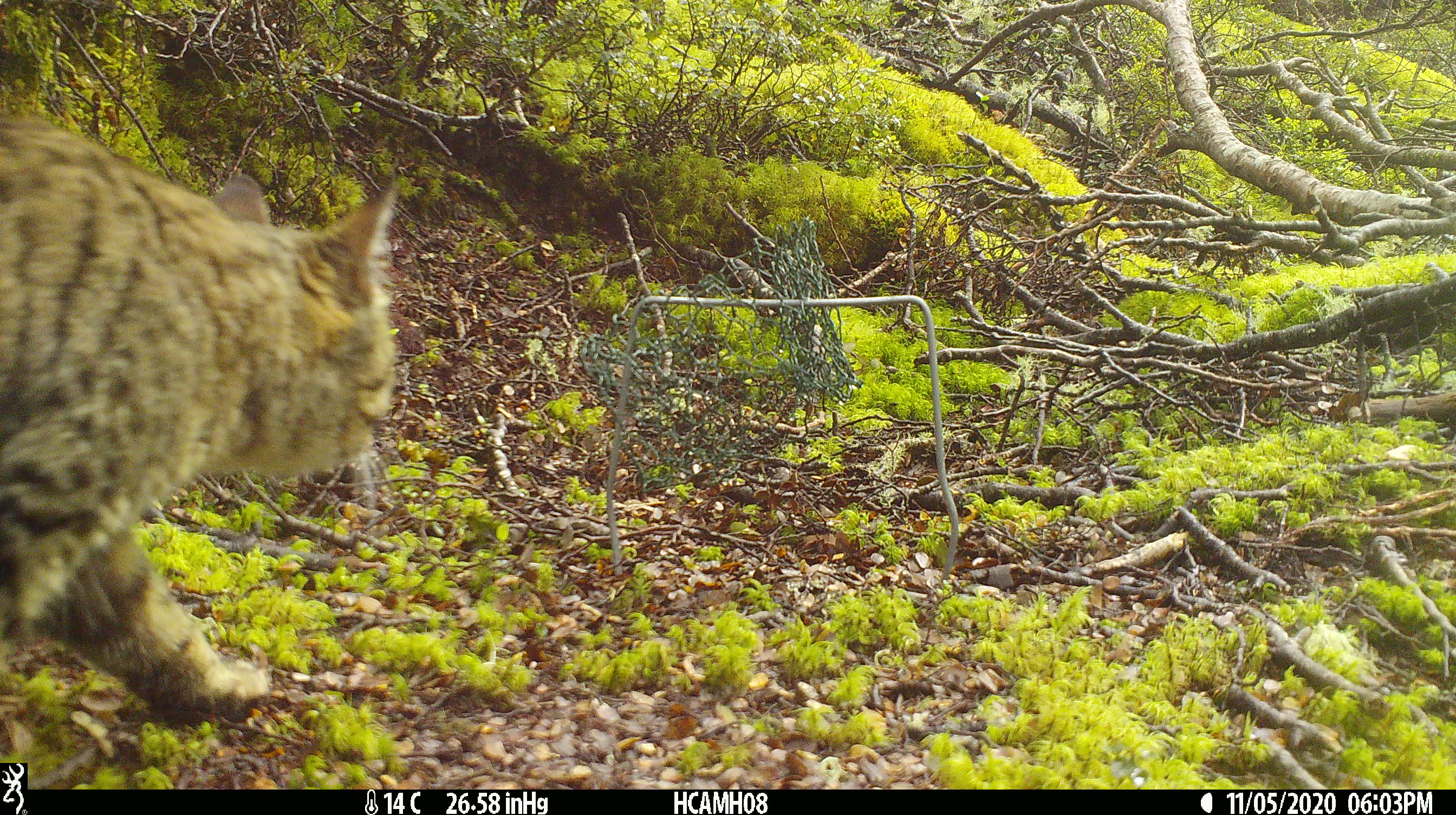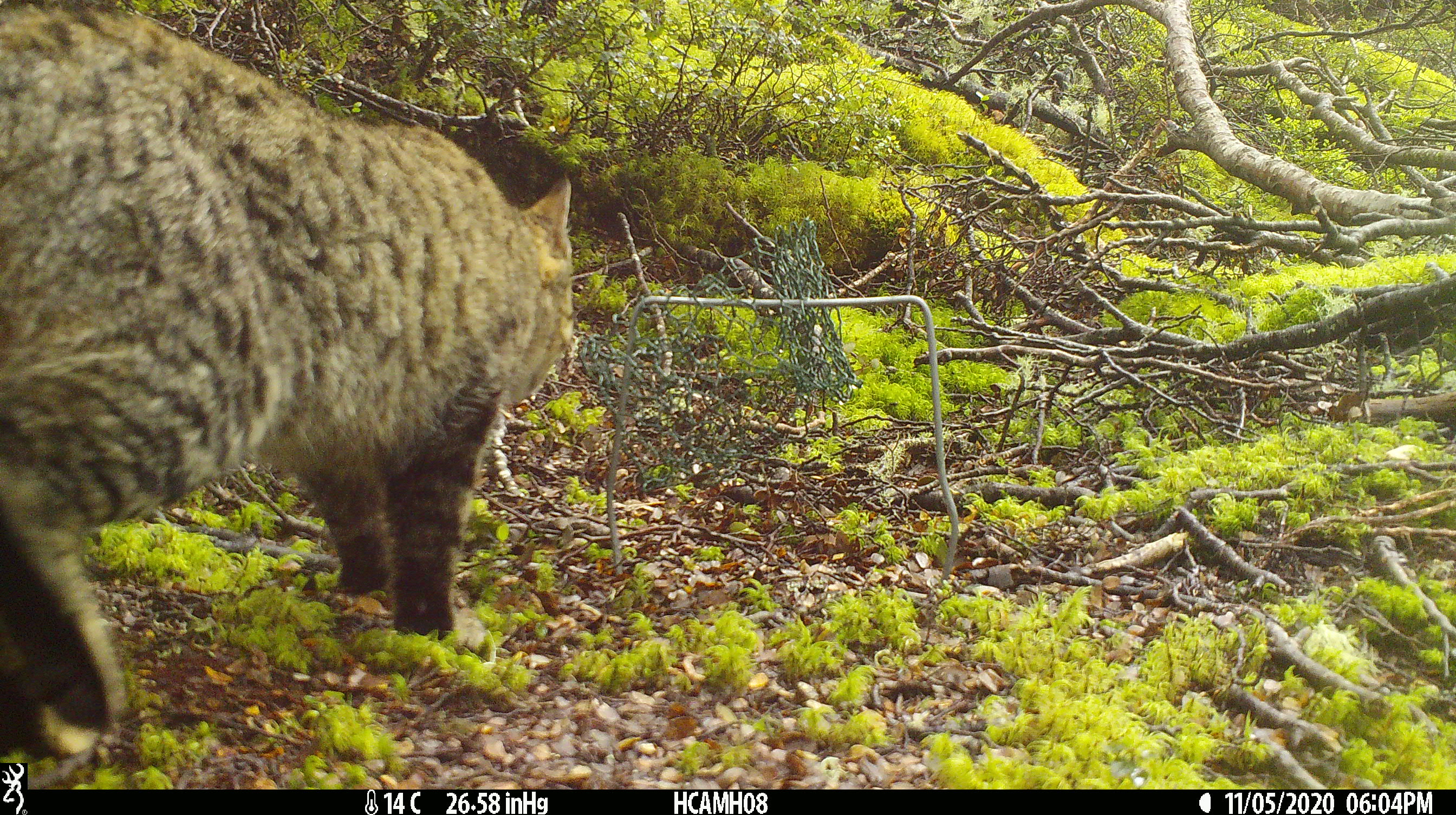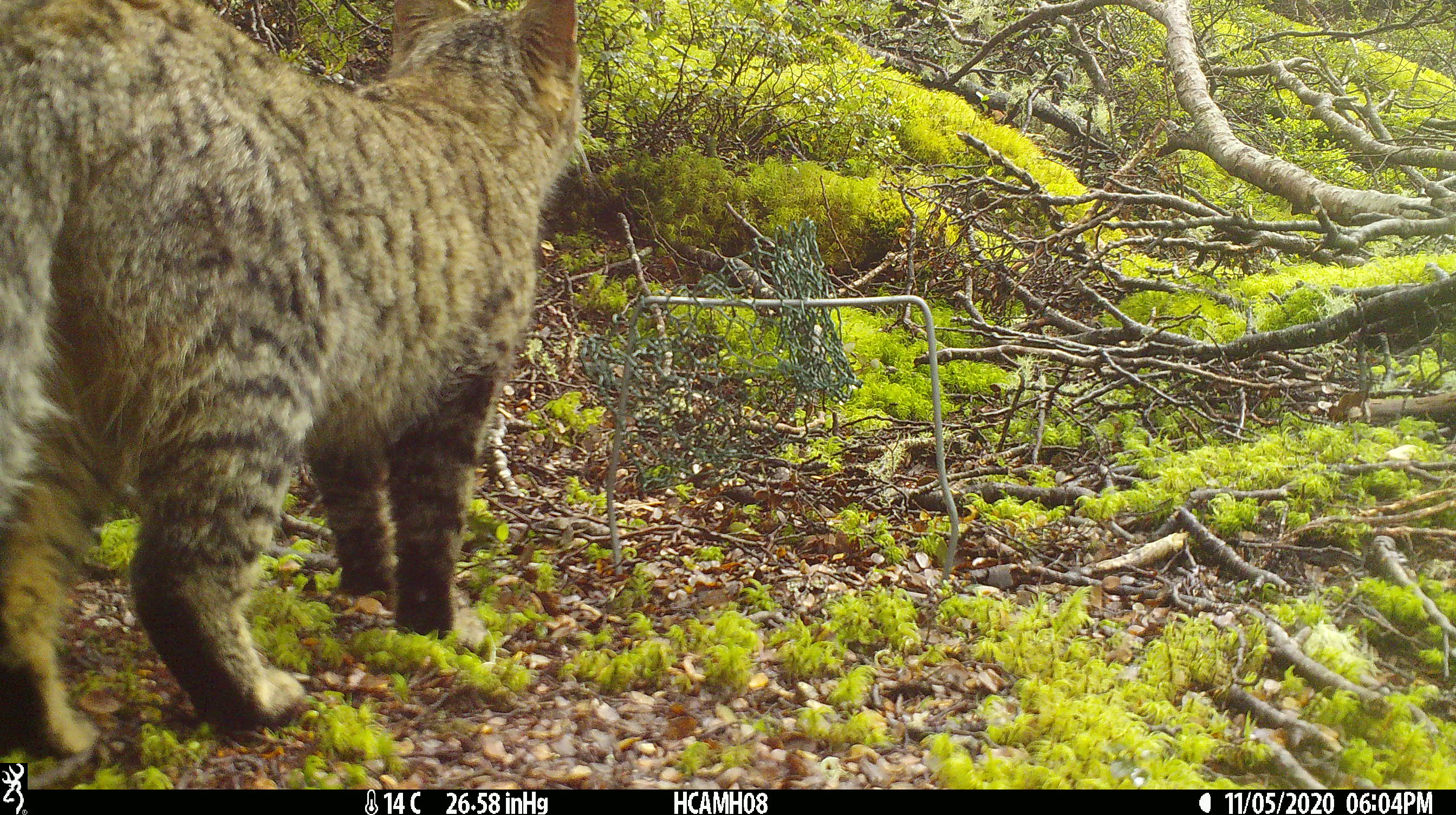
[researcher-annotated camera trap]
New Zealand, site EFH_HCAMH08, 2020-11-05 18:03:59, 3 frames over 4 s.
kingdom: Animalia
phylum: Chordata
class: Mammalia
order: Carnivora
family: Felidae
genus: Felis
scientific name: Felis catus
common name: domestic cat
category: cat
Cat (domestic cat) (Felis catus).